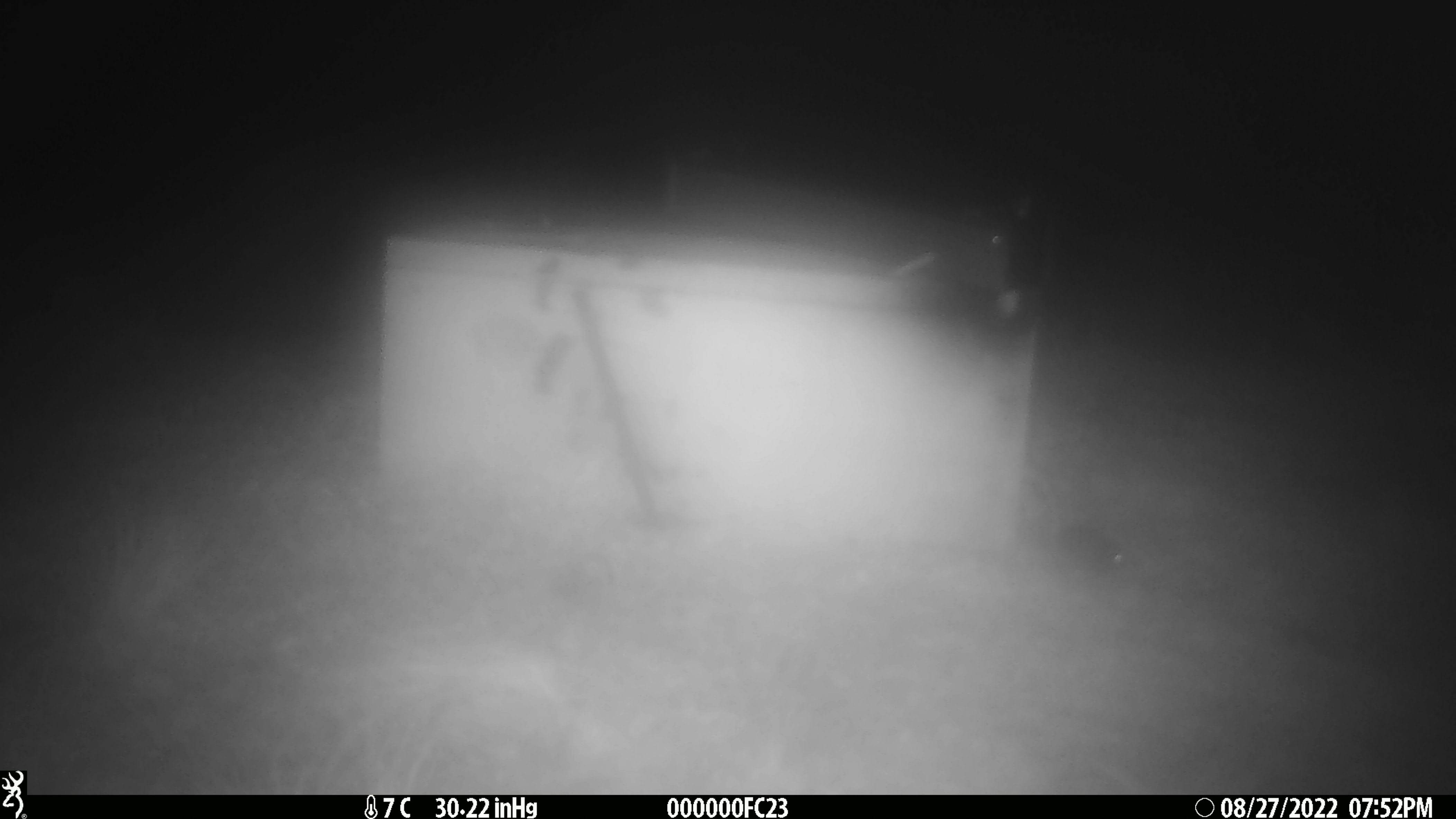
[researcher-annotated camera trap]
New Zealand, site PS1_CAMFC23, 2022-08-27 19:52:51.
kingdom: Animalia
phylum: Chordata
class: Mammalia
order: Rodentia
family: Muridae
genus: Mus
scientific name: Mus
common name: mouse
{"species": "mouse (Mus)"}